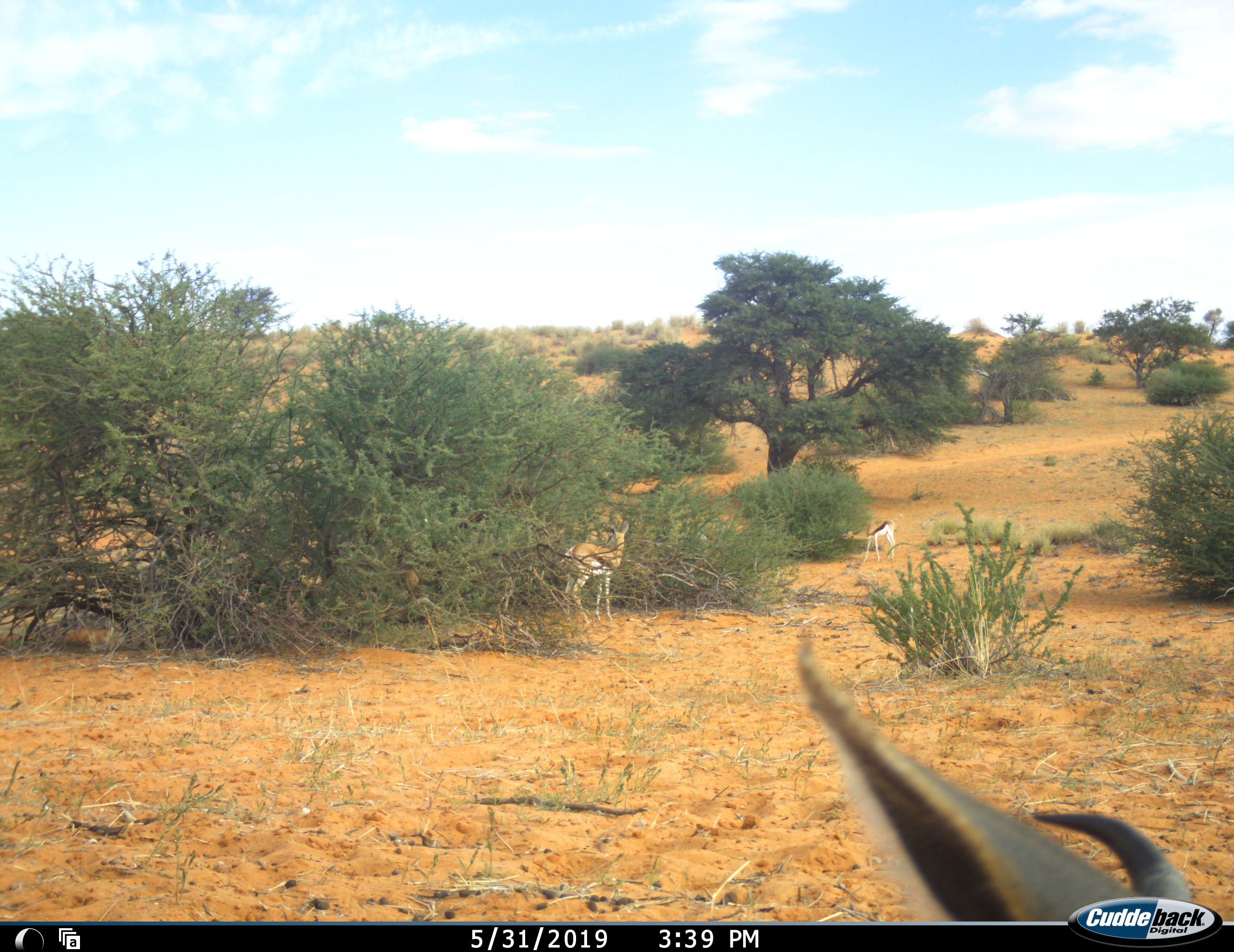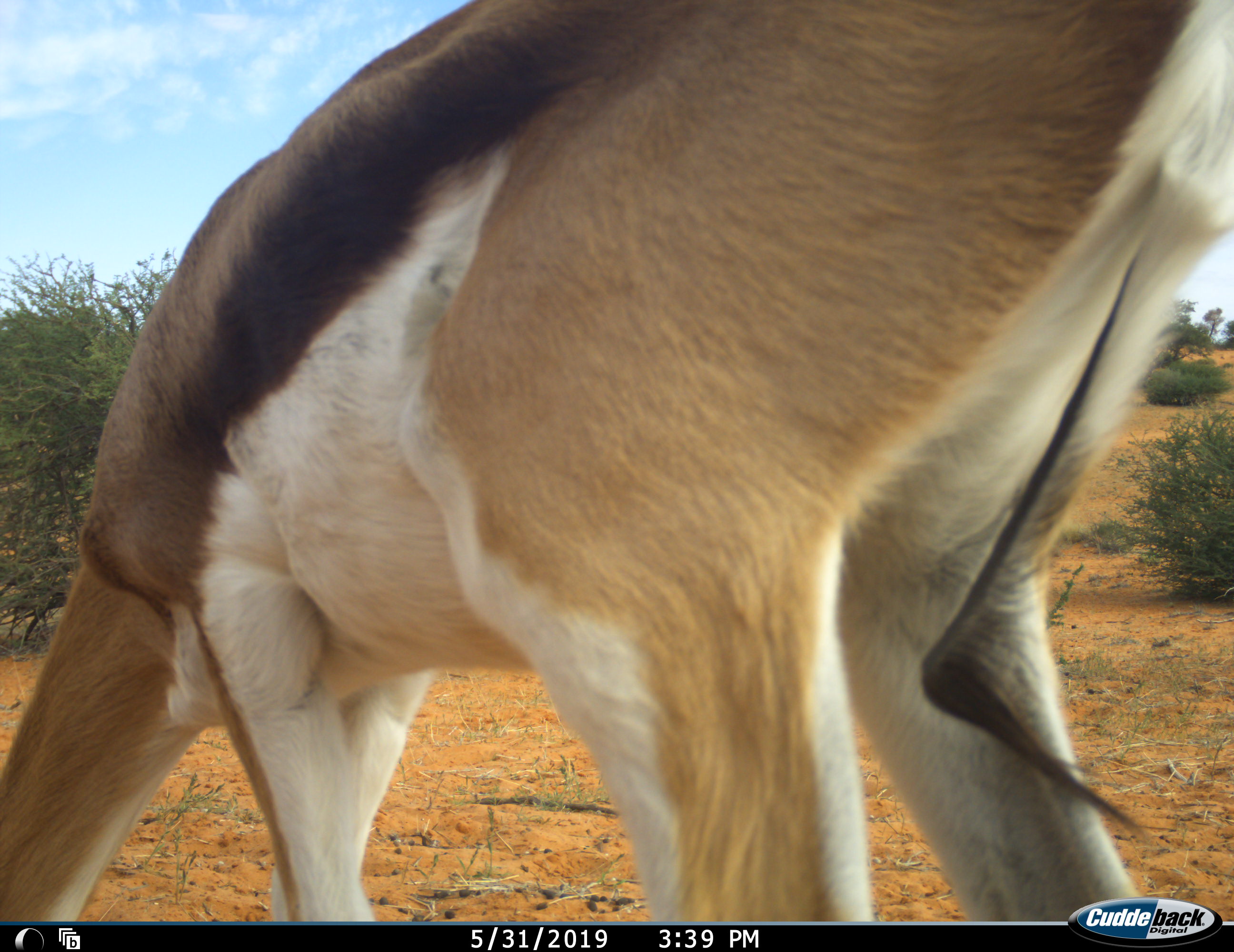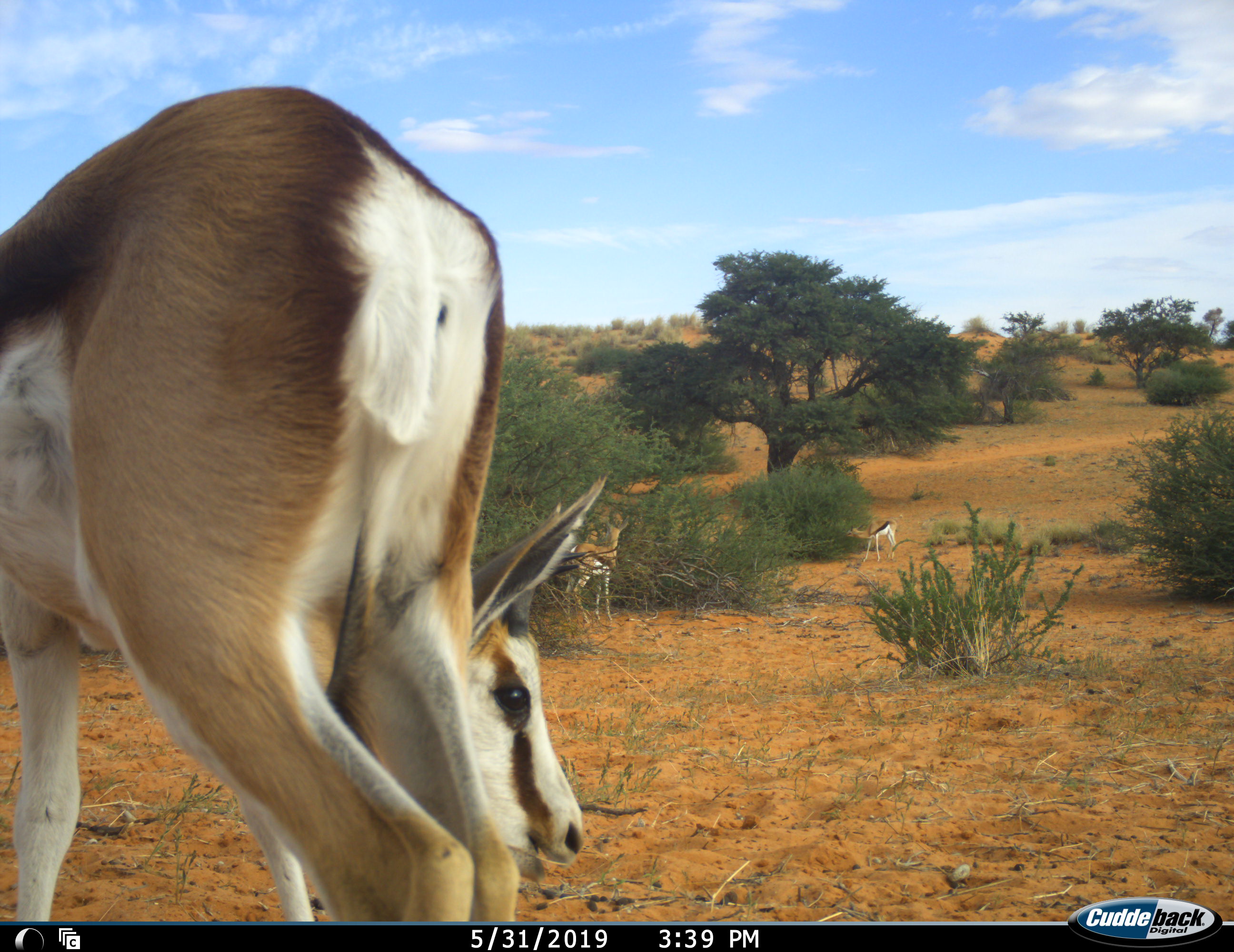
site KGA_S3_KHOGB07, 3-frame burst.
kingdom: Animalia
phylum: Chordata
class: Mammalia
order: Artiodactyla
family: Bovidae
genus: Antidorcas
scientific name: Antidorcas marsupialis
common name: springbok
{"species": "springbok (Antidorcas marsupialis)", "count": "3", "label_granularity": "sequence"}